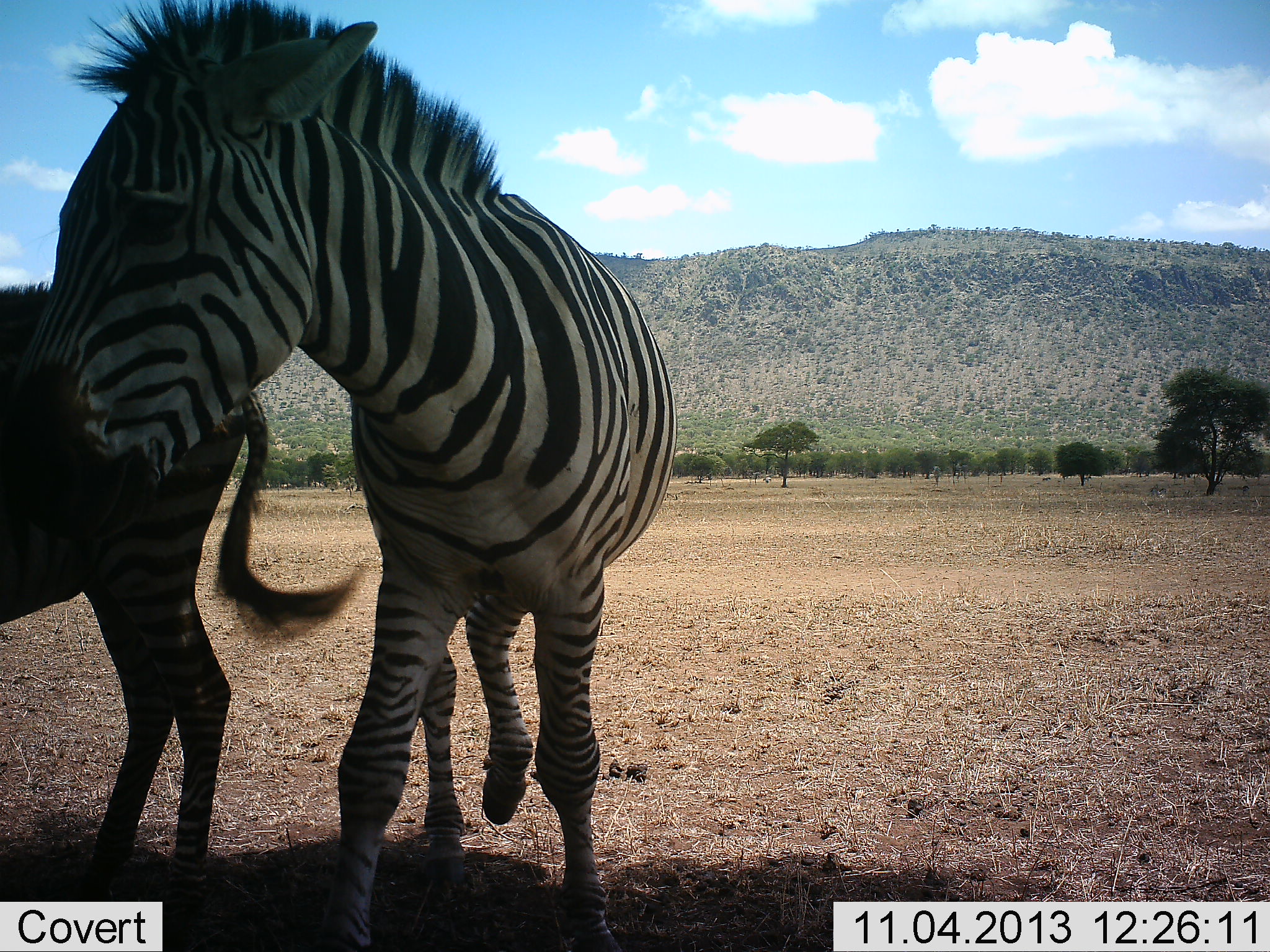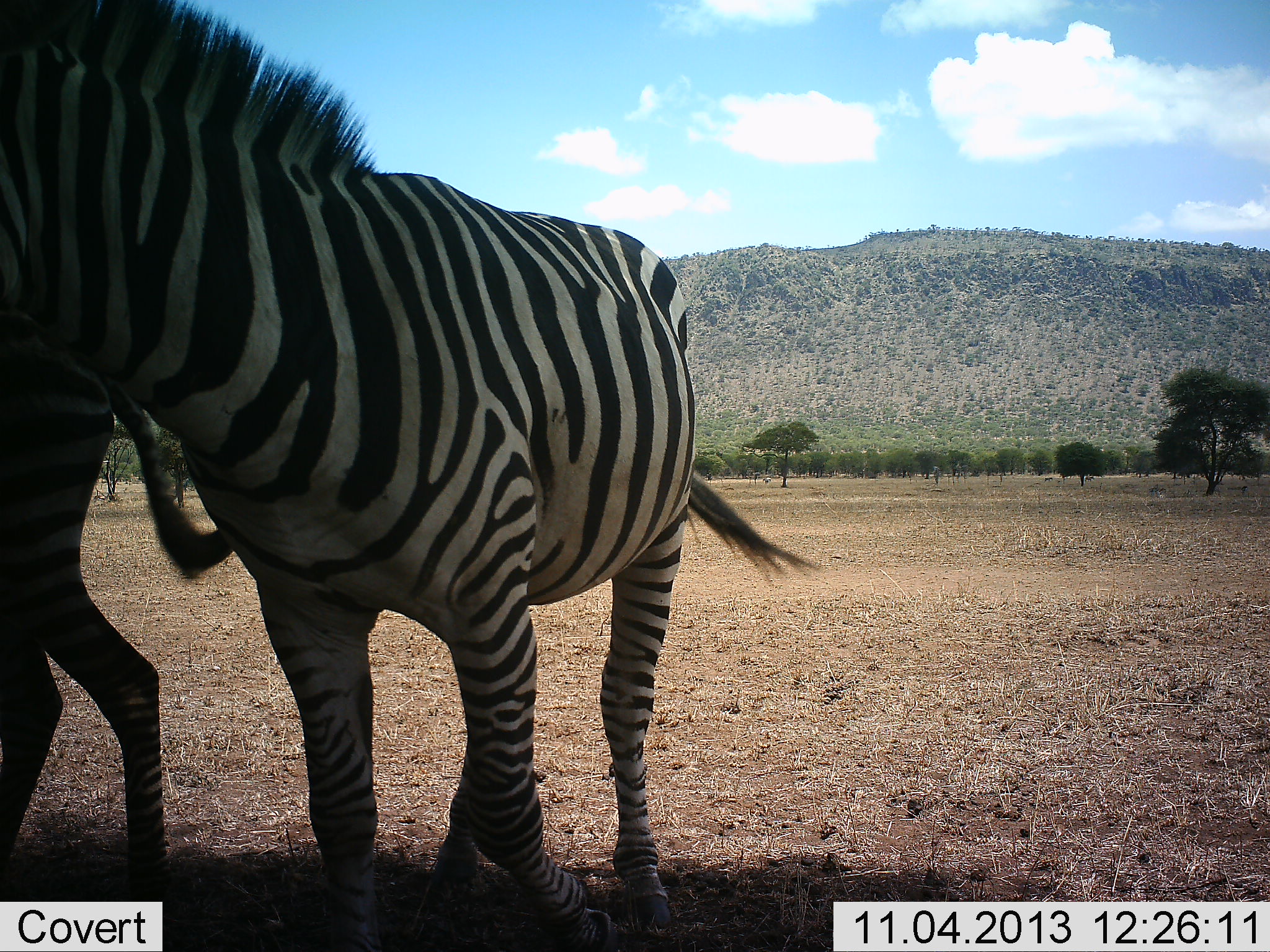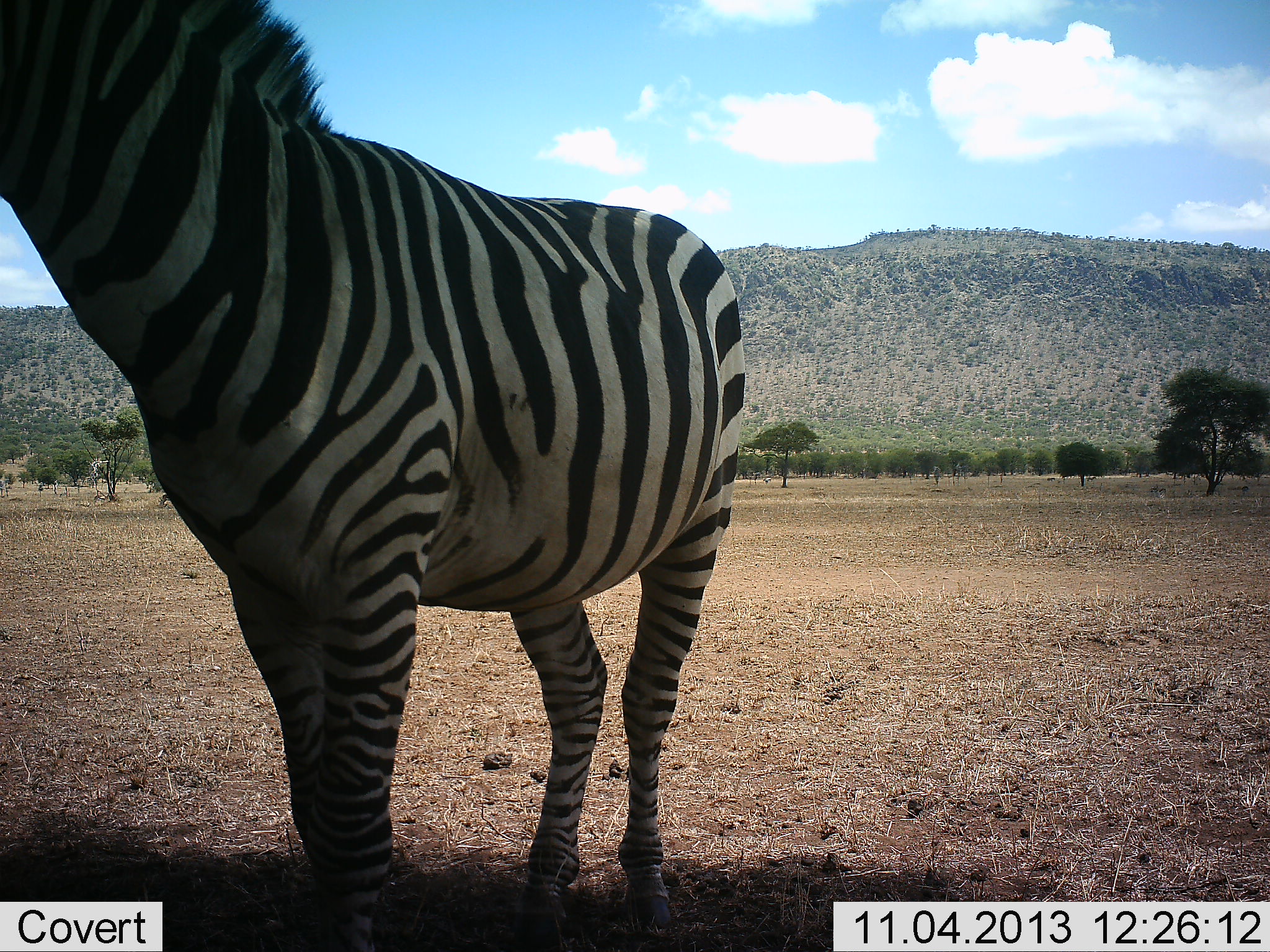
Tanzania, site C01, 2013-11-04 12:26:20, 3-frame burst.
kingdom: Animalia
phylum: Chordata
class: Mammalia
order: Perissodactyla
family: Equidae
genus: Equus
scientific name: Equus quagga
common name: plains zebra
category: zebra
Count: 2.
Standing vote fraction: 60%.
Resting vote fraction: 0%.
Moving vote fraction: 30%.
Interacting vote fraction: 10%.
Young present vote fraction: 0%.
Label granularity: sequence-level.